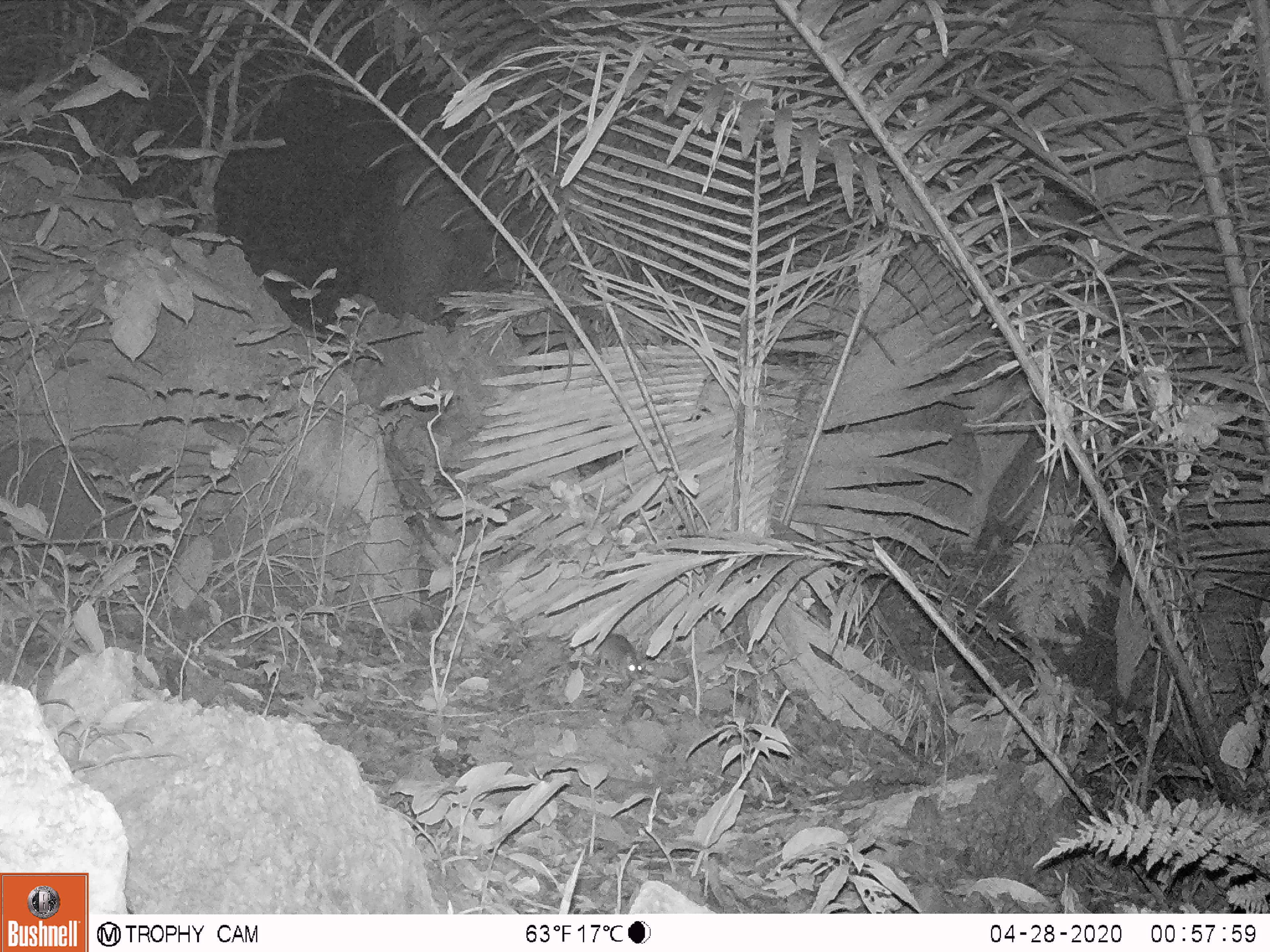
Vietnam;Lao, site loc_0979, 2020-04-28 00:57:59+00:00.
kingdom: Animalia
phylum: Chordata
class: Mammalia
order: Rodentia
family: Muridae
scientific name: Muridae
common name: old-world mice and rats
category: unidentified murid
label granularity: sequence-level